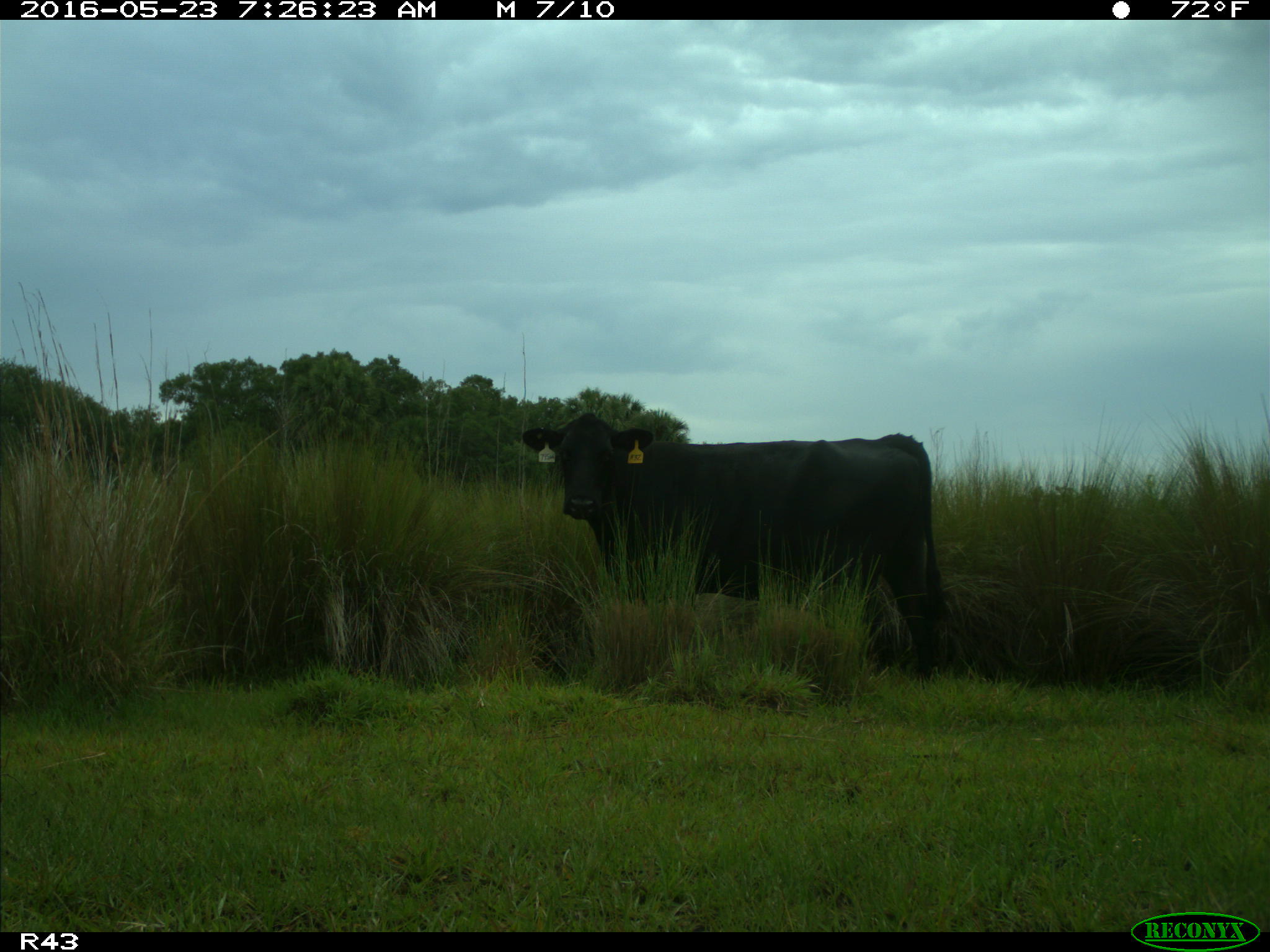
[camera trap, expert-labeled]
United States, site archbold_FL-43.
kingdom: Animalia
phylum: Chordata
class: Mammalia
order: Artiodactyla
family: Bovidae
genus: Bos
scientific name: Bos taurus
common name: domestic cow